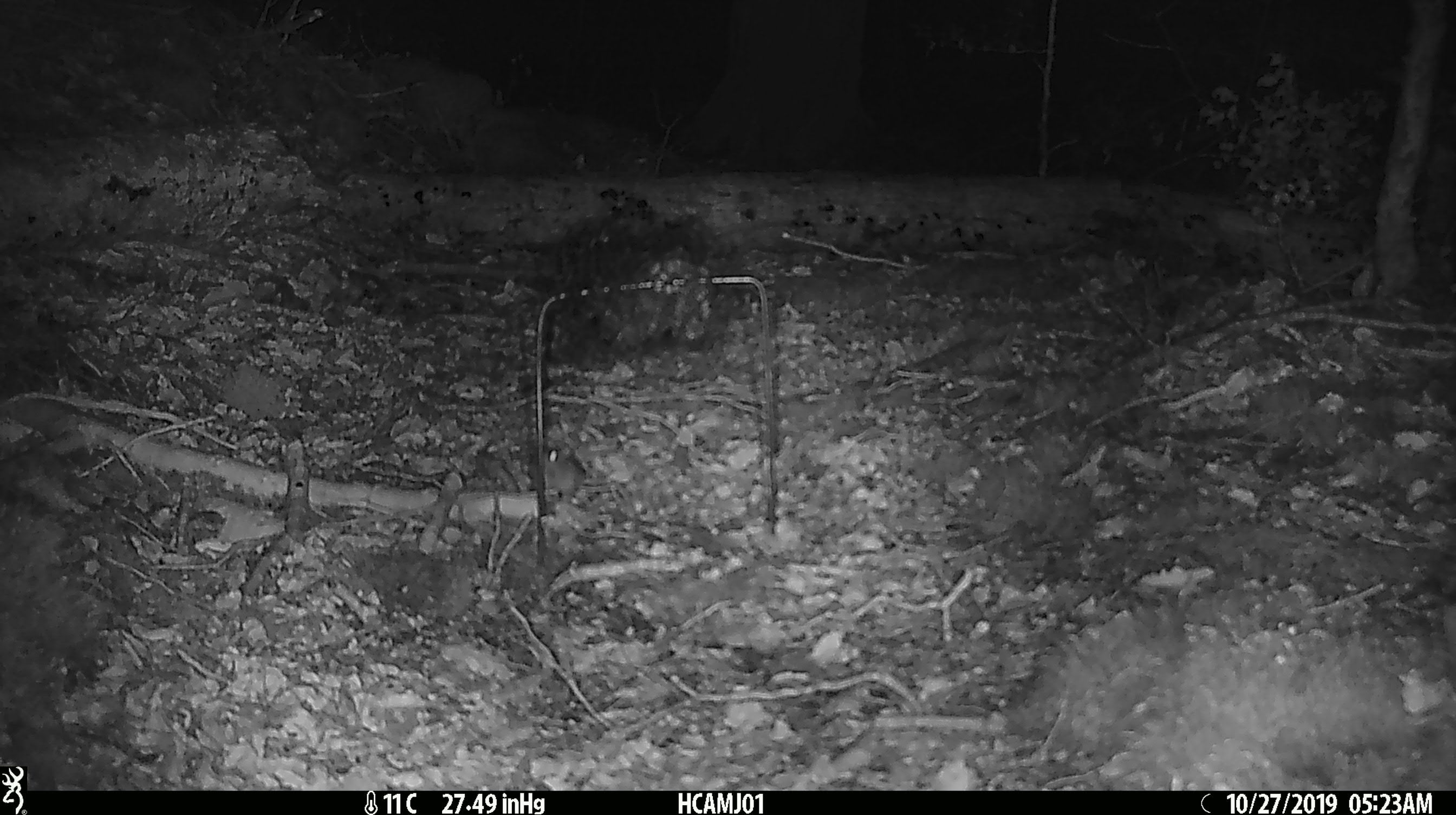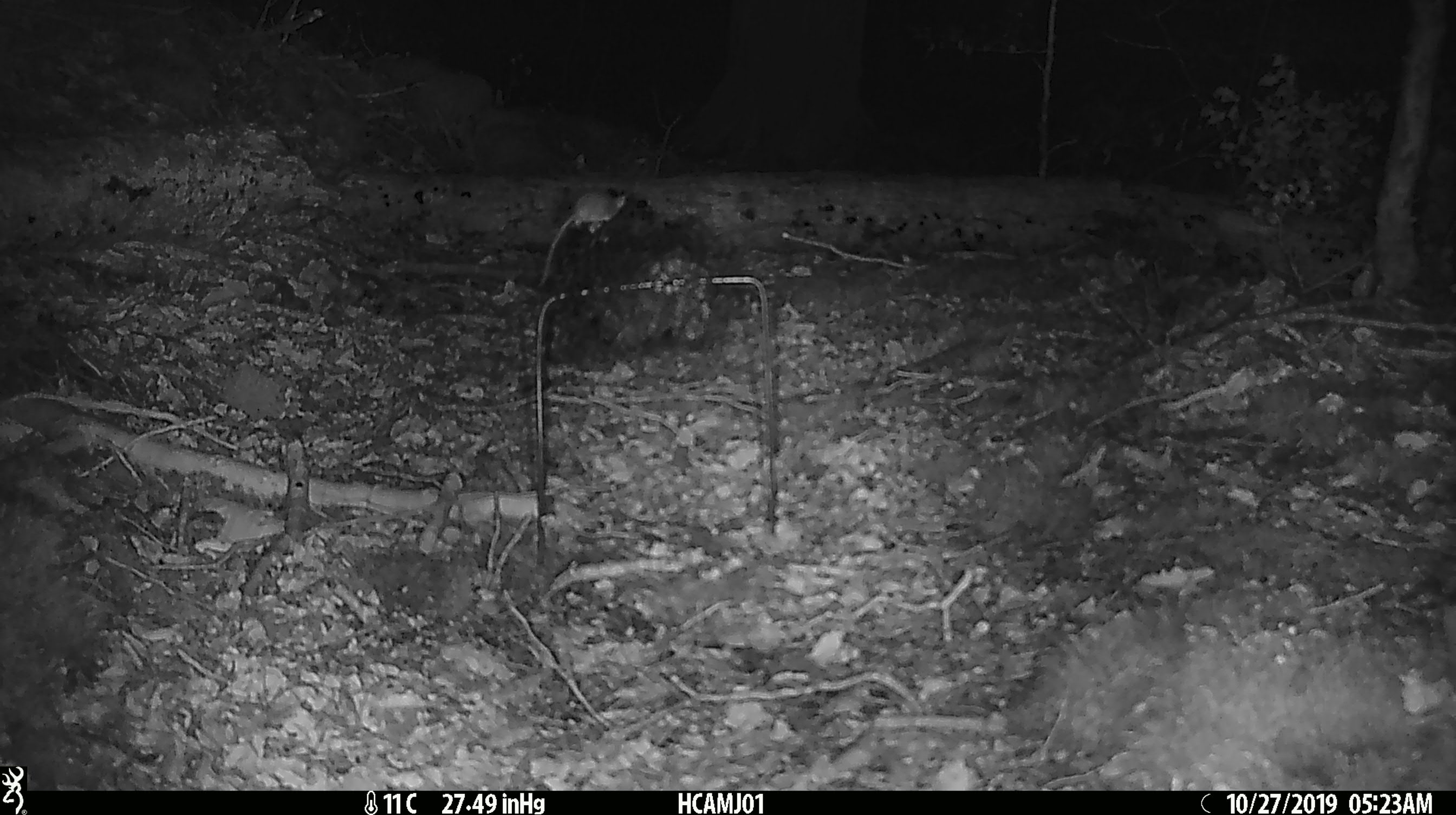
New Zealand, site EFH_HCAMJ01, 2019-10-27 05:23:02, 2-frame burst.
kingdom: Animalia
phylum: Chordata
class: Mammalia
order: Rodentia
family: Muridae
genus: Mus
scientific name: Mus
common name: mouse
Mouse (Mus).